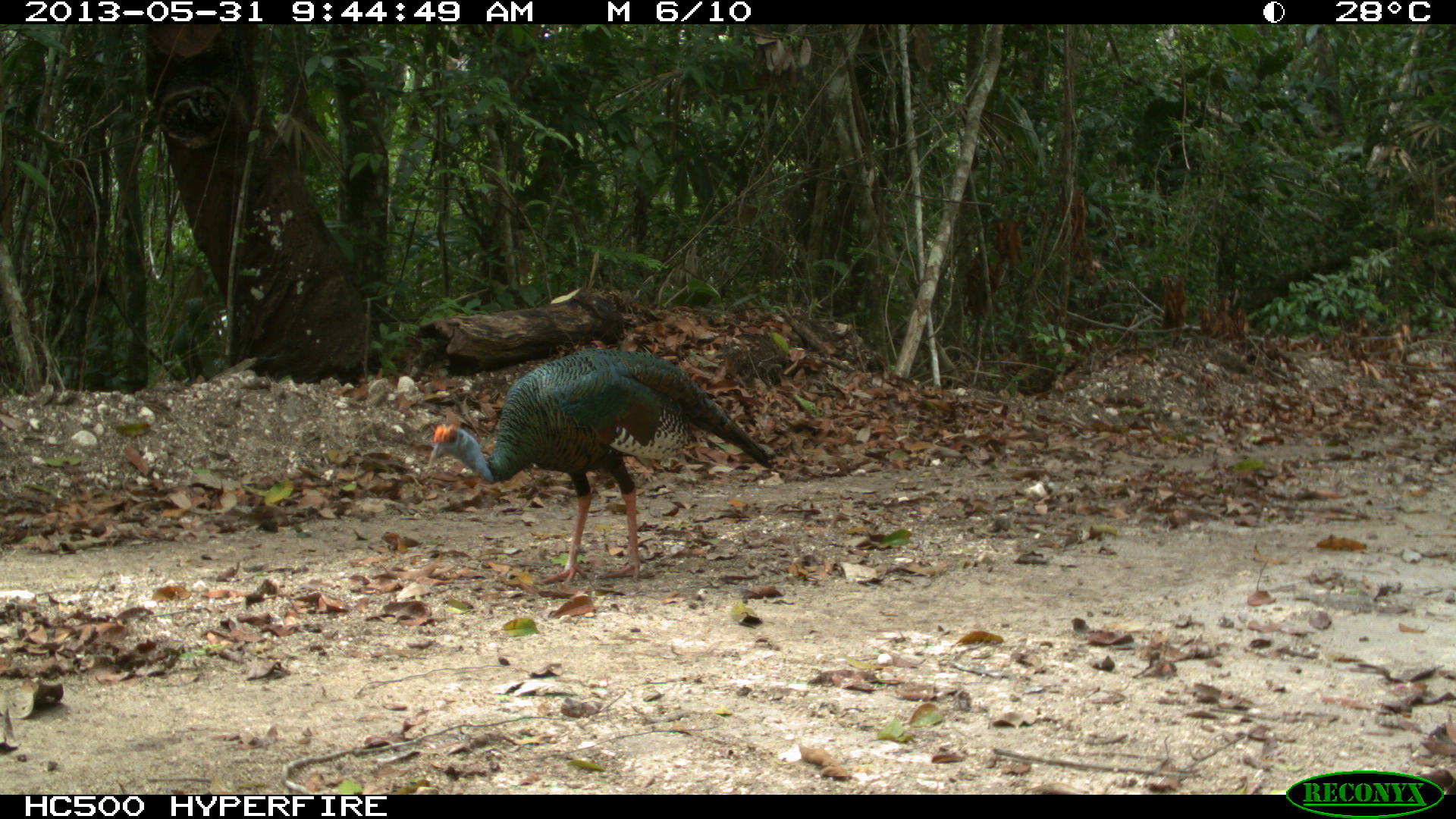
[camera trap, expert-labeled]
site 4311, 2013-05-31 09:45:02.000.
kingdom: Animalia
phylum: Chordata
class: Aves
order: Galliformes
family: Phasianidae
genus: Meleagris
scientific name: Meleagris ocellata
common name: ocellated turkey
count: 1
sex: female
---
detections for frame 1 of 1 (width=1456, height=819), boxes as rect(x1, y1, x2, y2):
meleagris ocellata: rect(428, 348, 772, 583)